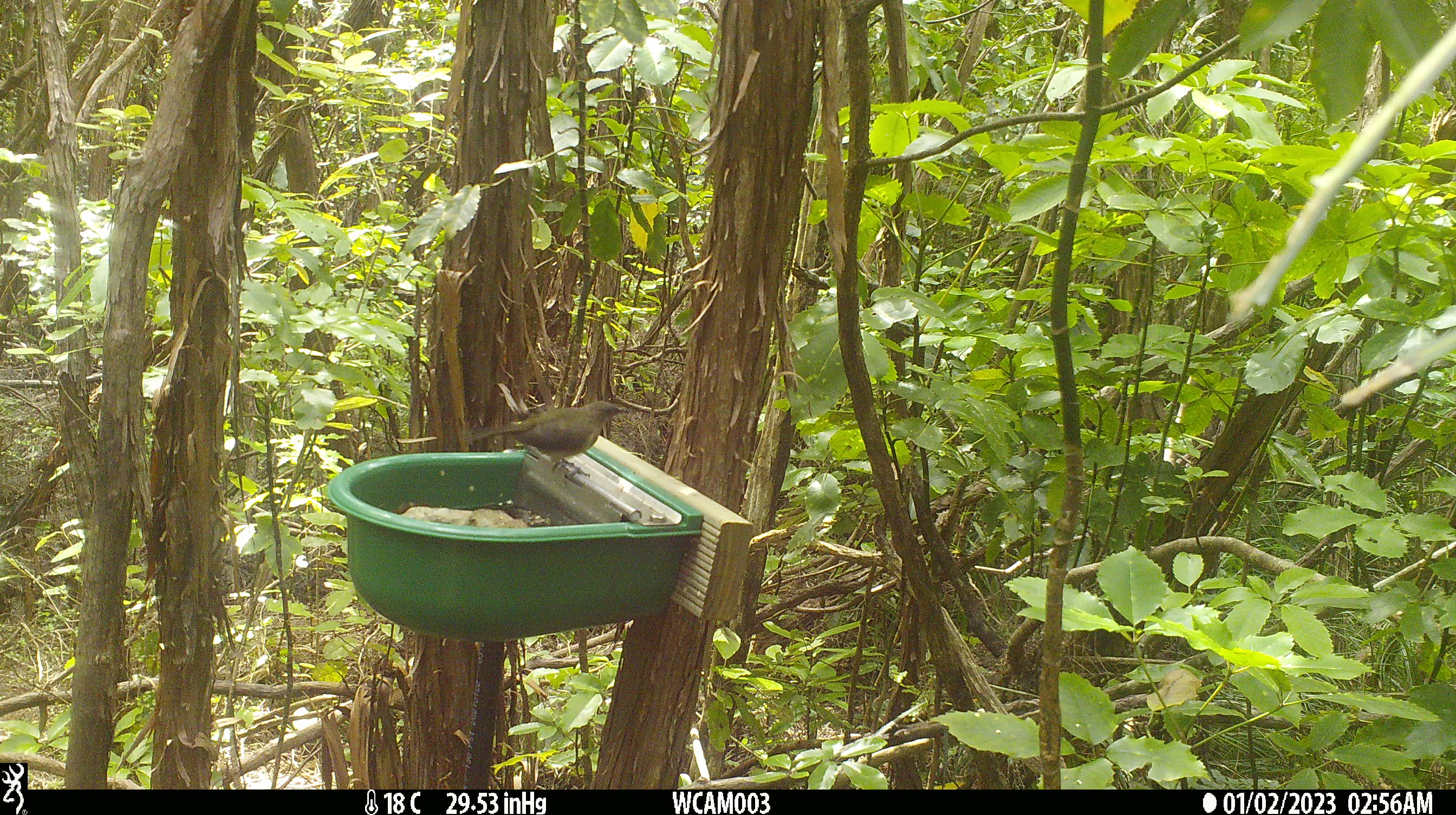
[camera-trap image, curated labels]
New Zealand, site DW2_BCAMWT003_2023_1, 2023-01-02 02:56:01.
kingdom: Animalia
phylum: Chordata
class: Aves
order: Passeriformes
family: Meliphagidae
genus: Anthornis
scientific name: Anthornis melanura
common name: new zealand bellbird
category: bellbird